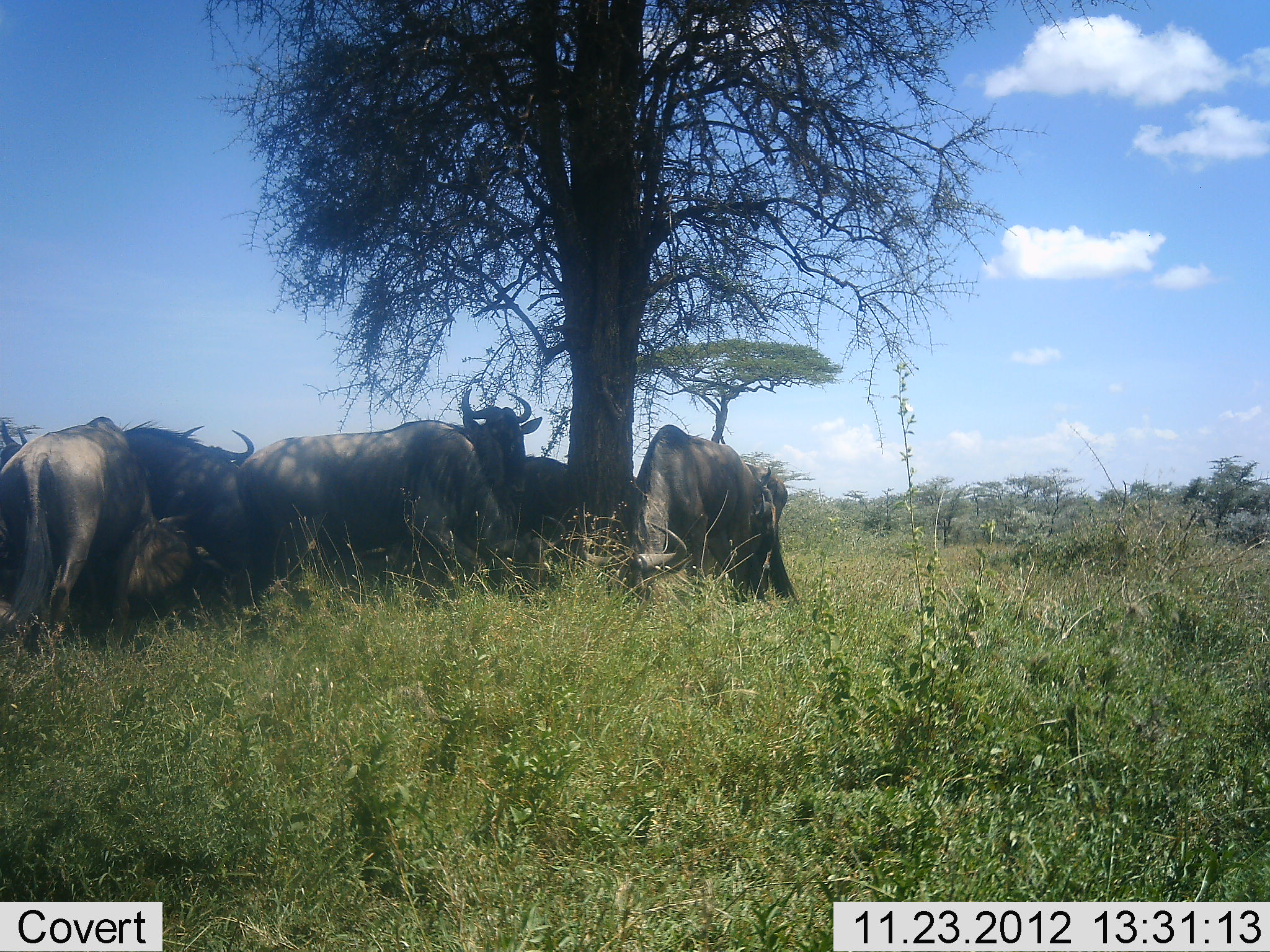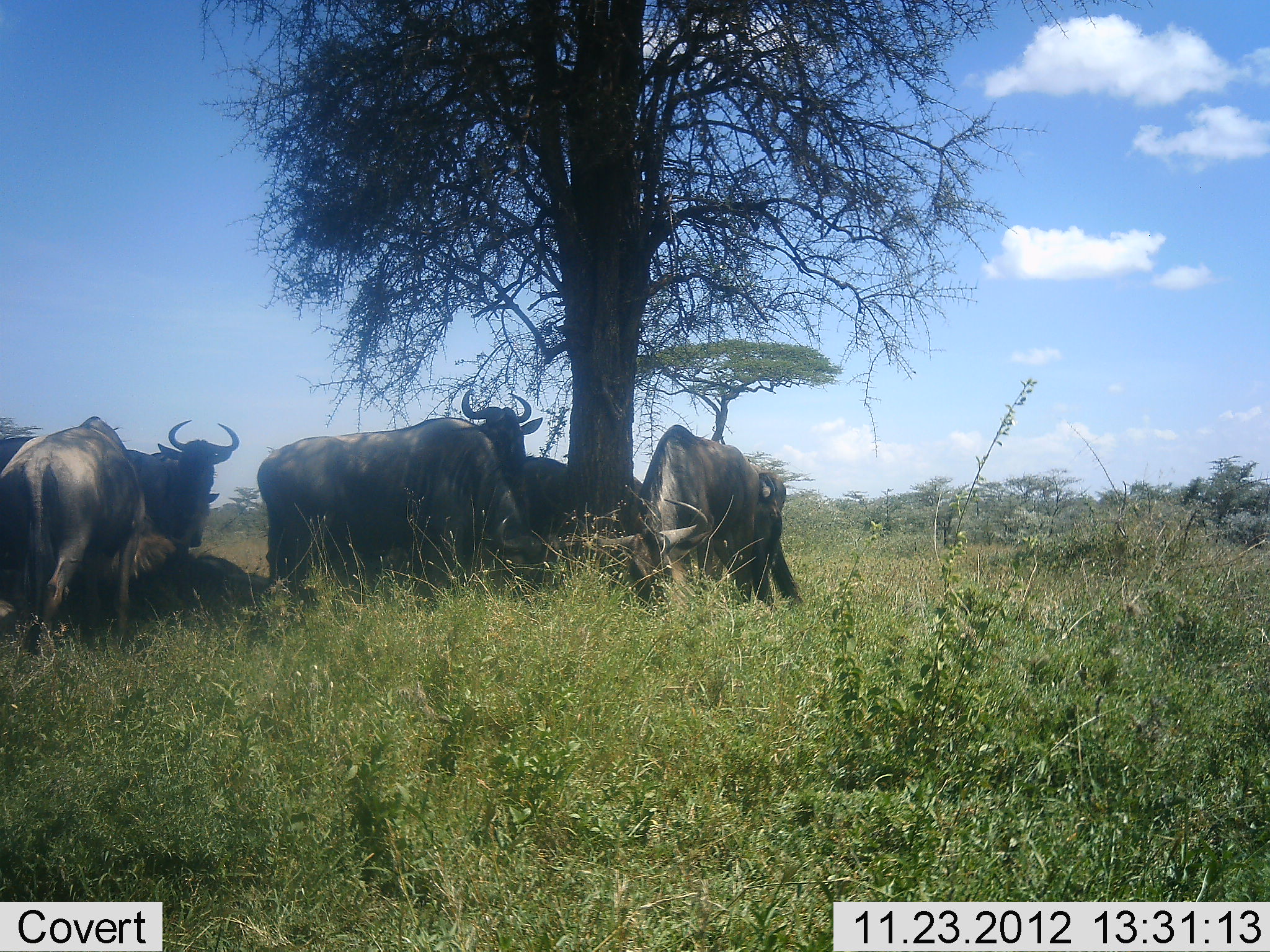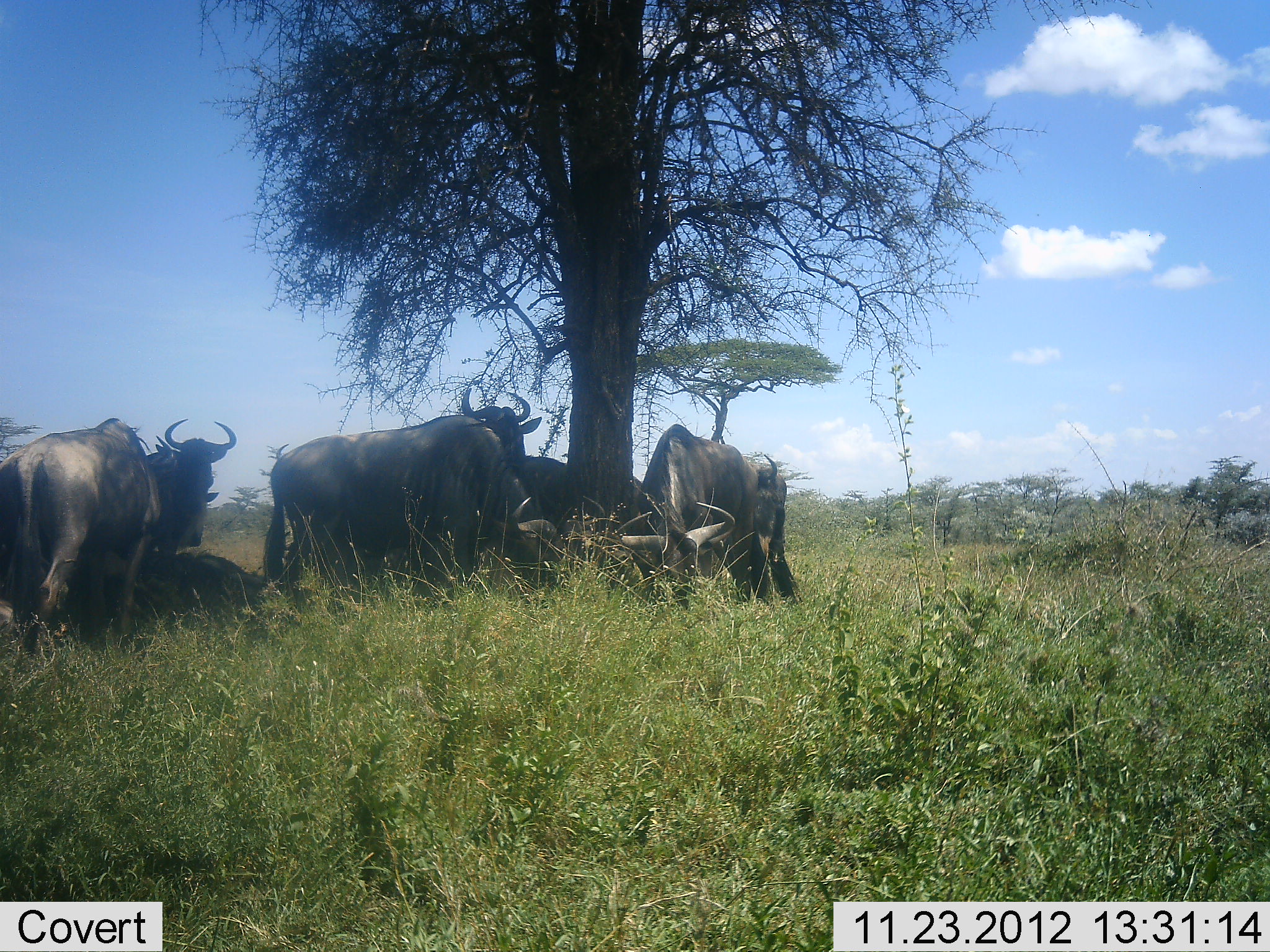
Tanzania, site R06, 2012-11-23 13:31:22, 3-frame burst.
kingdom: Animalia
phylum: Chordata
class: Mammalia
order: Artiodactyla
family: Bovidae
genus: Connochaetes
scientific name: Connochaetes taurinus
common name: blue wildebeest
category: wildebeest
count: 7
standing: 80%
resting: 70%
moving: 20%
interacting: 0%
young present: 0%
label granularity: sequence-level